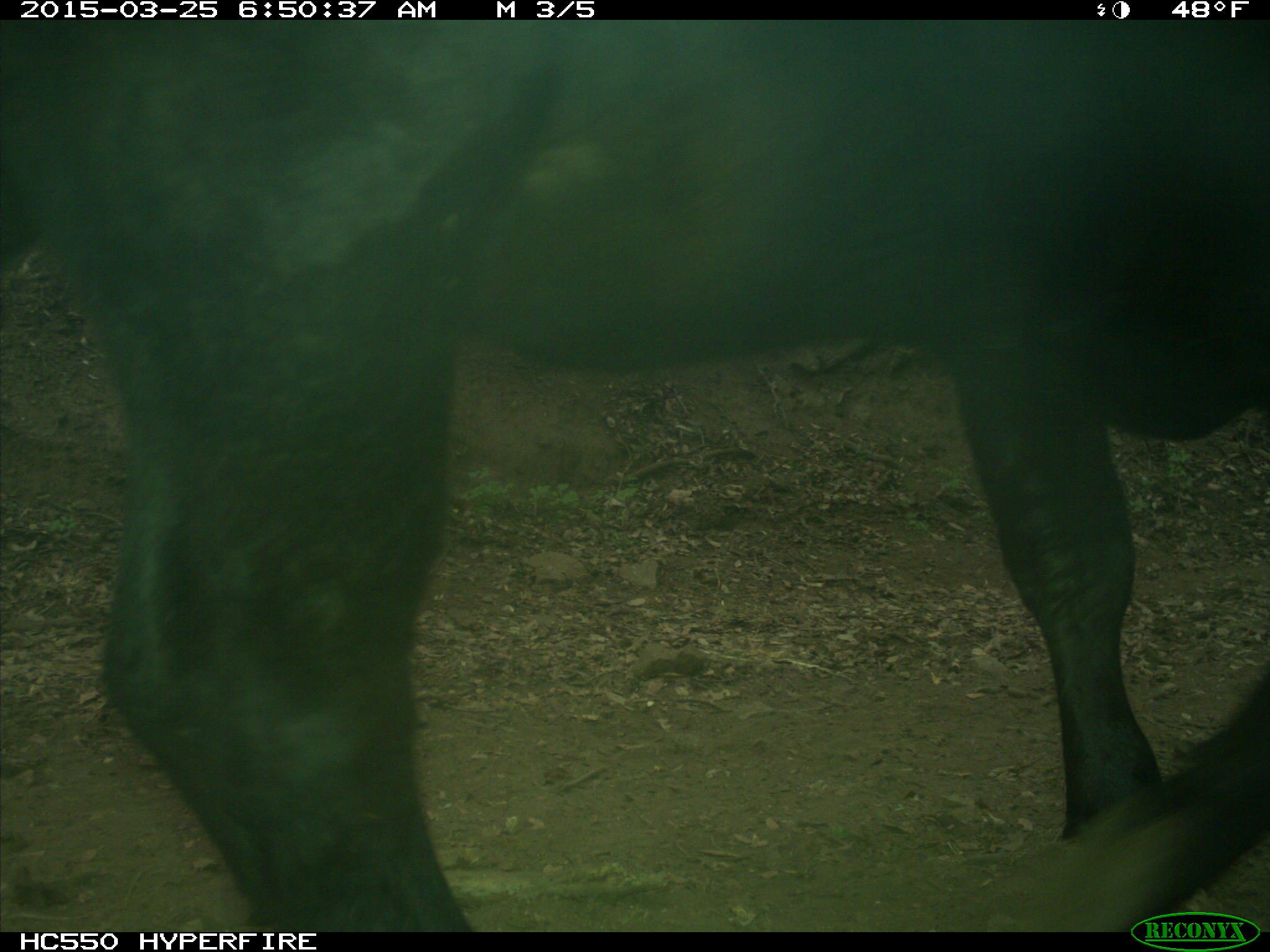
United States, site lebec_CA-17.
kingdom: Animalia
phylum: Chordata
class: Mammalia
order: Artiodactyla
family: Bovidae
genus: Bos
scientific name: Bos taurus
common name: domestic cow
Bos taurus (domestic cow).